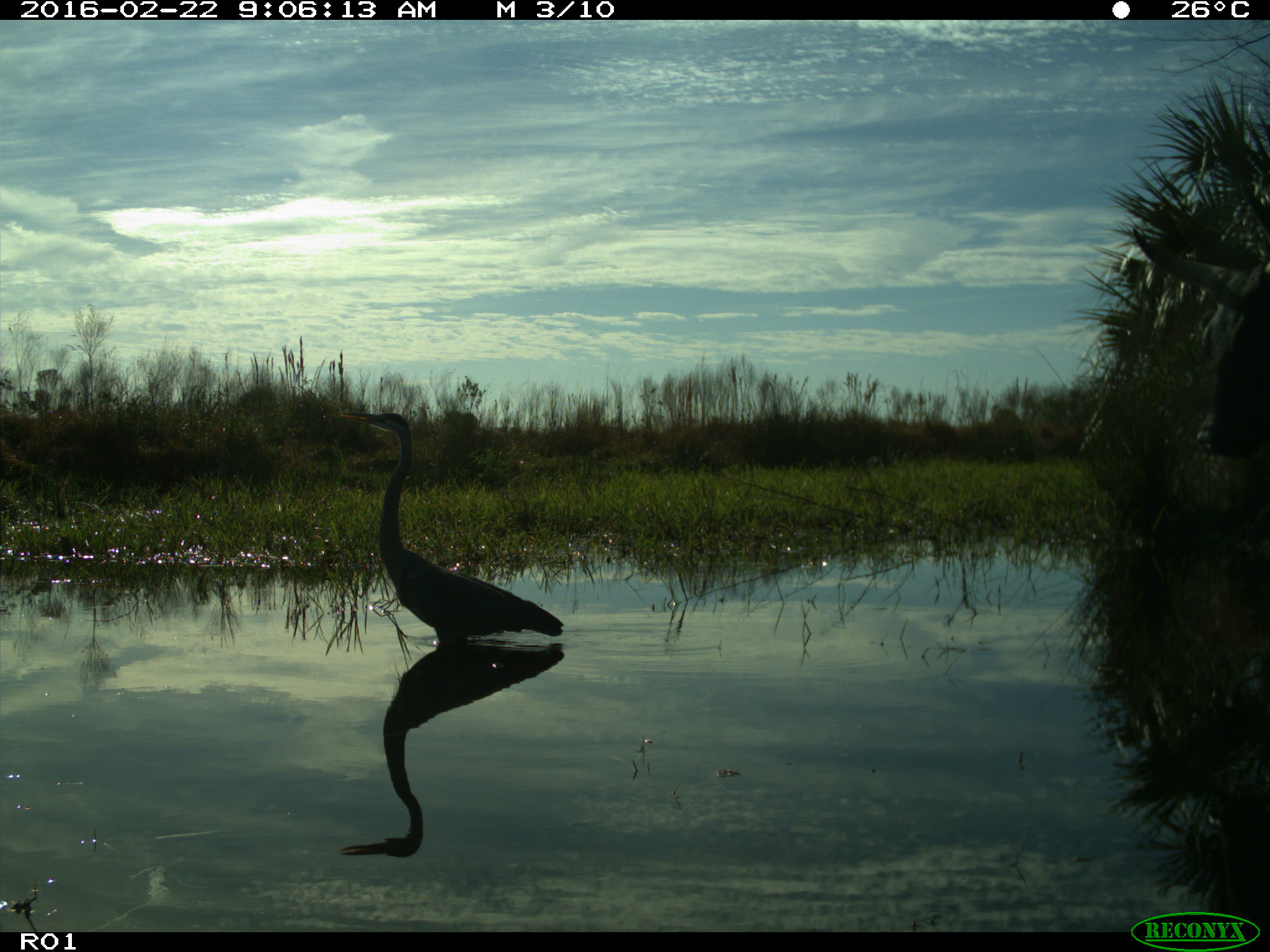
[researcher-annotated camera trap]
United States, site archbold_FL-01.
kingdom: Animalia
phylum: Chordata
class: Mammalia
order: Artiodactyla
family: Bovidae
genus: Bos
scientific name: Bos taurus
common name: domestic cow